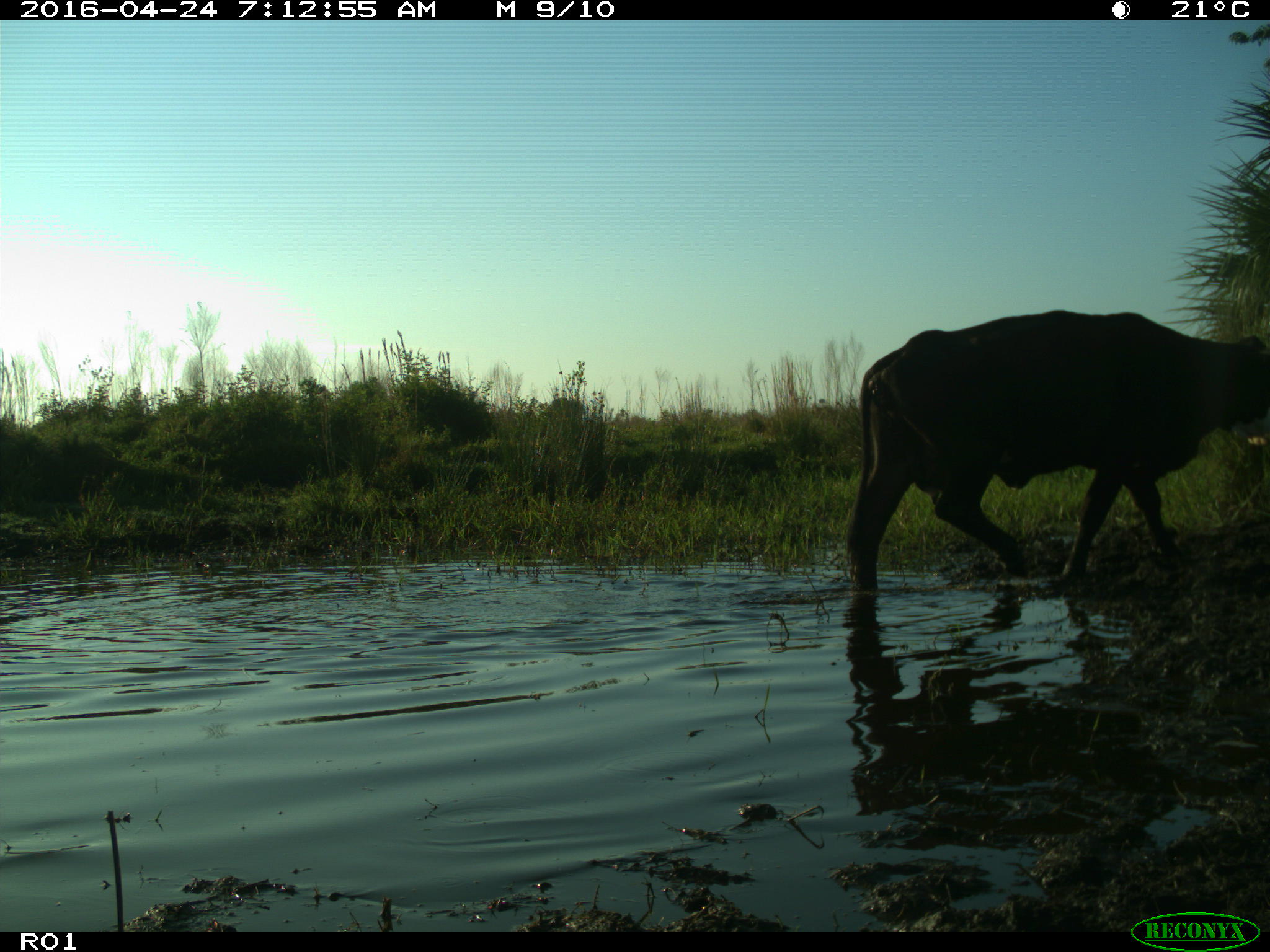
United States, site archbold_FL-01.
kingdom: Animalia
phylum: Chordata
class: Mammalia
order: Artiodactyla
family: Bovidae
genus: Bos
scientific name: Bos taurus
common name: domestic cow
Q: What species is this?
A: Bos taurus (domestic cow).